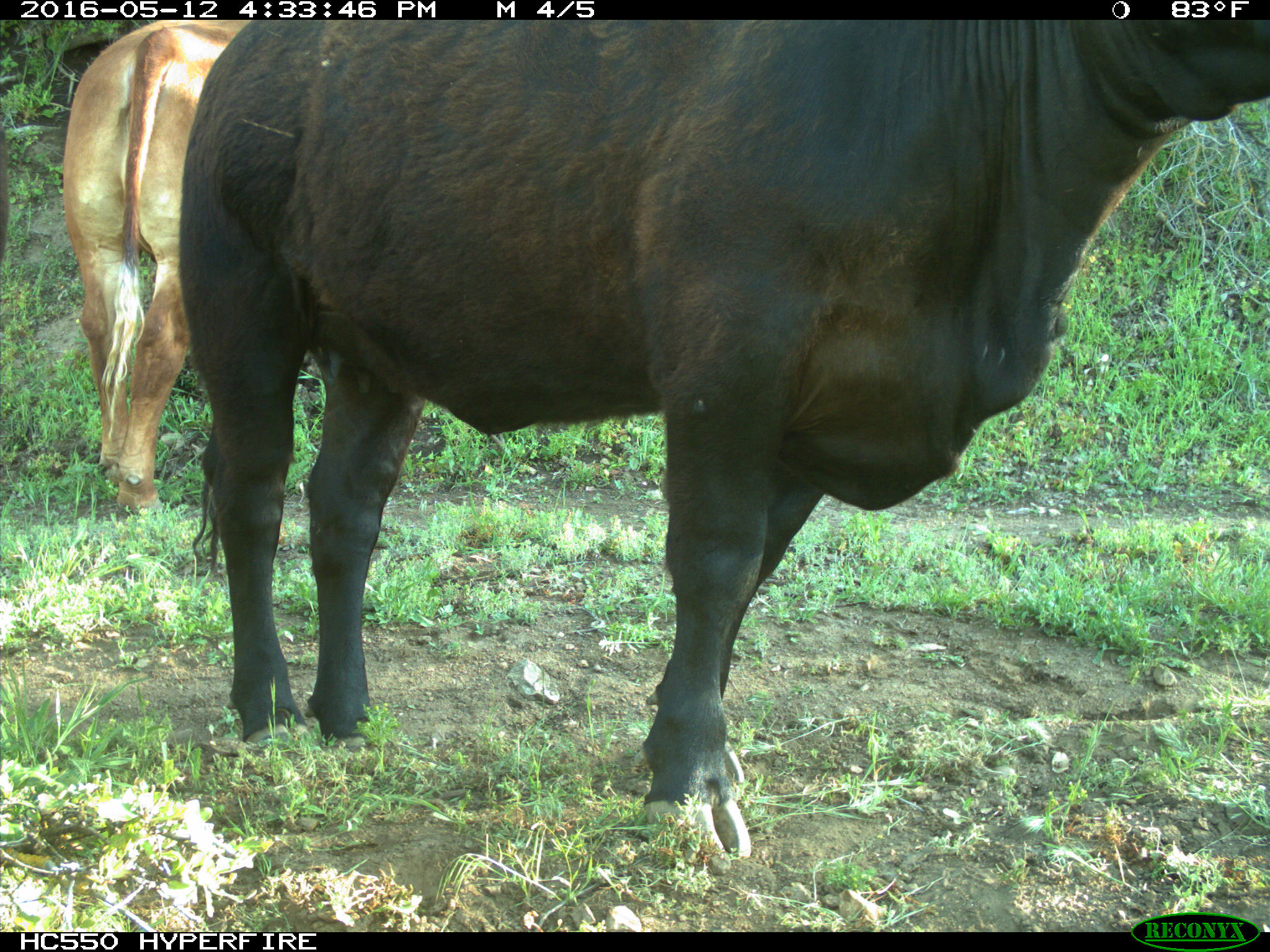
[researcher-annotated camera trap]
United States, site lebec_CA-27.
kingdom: Animalia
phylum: Chordata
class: Mammalia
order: Artiodactyla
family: Bovidae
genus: Bos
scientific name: Bos taurus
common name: domestic cow